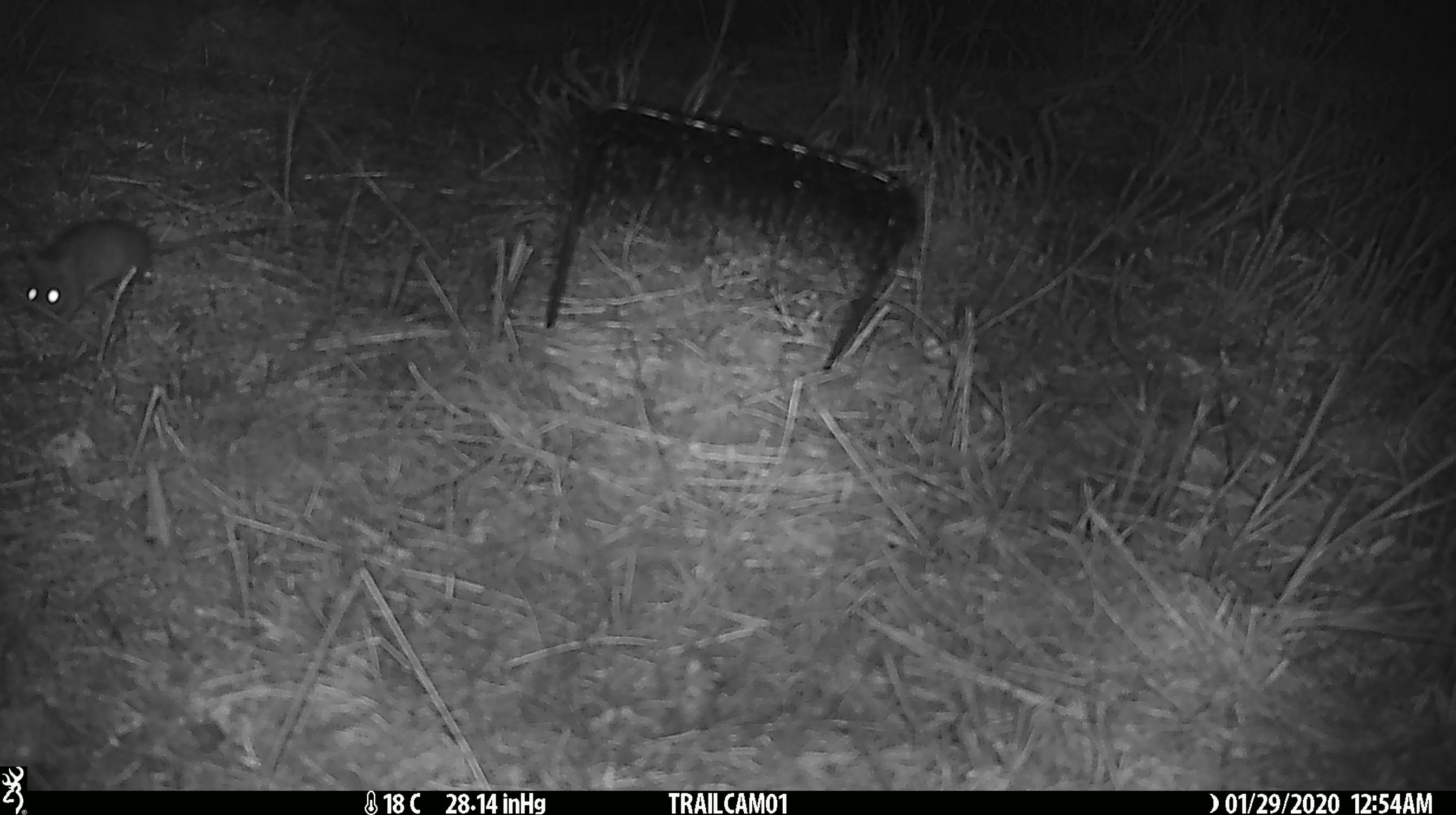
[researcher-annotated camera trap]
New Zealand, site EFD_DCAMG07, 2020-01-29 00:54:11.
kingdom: Animalia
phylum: Chordata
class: Mammalia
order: Rodentia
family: Muridae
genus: Mus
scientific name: Mus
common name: mouse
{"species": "mouse (Mus)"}